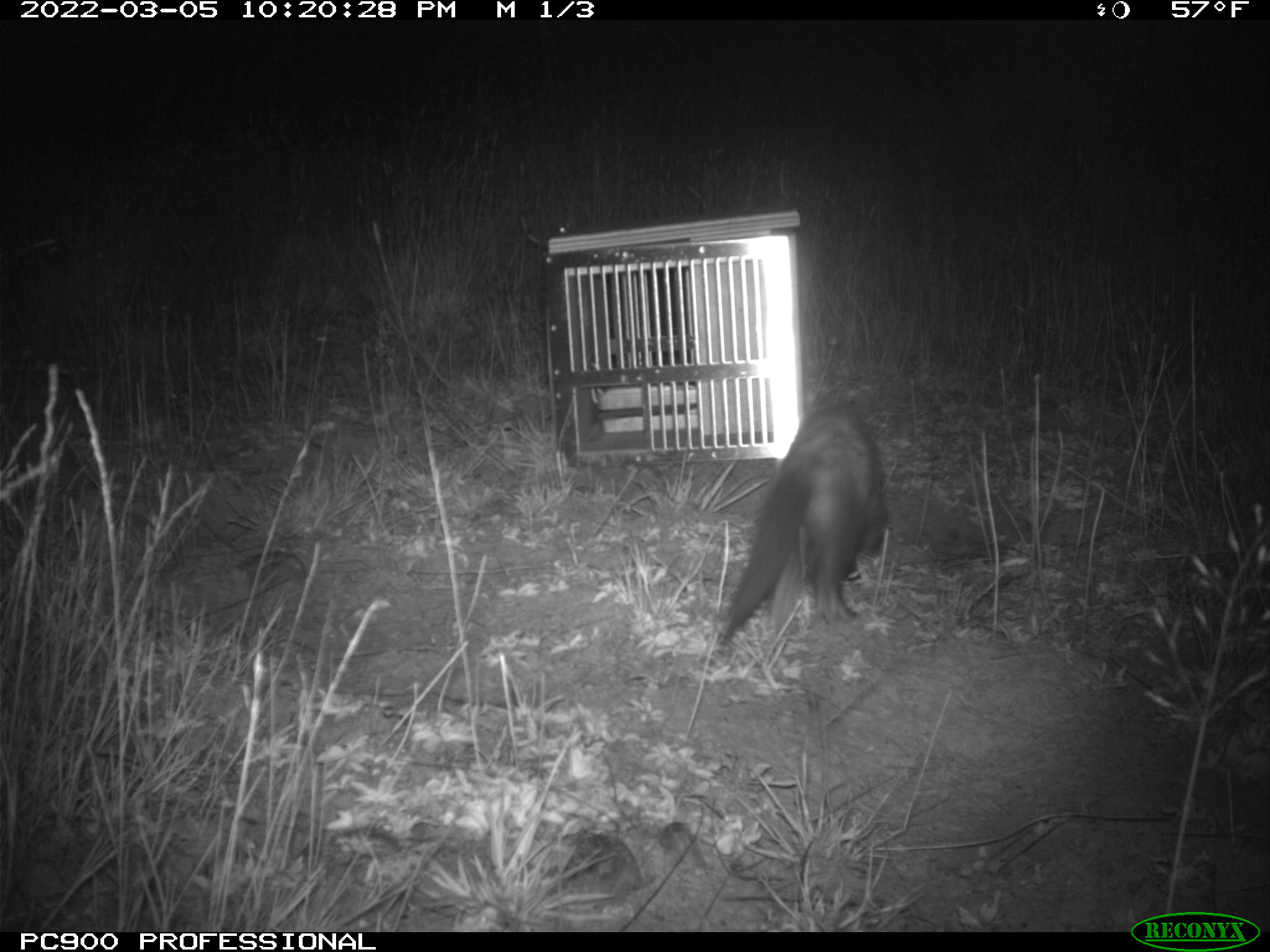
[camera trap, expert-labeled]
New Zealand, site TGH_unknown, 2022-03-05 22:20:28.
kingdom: Animalia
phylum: Chordata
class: Mammalia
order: Carnivora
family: Mustelidae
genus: Mustela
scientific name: Mustela furo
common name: ferret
Ferret (Mustela furo).